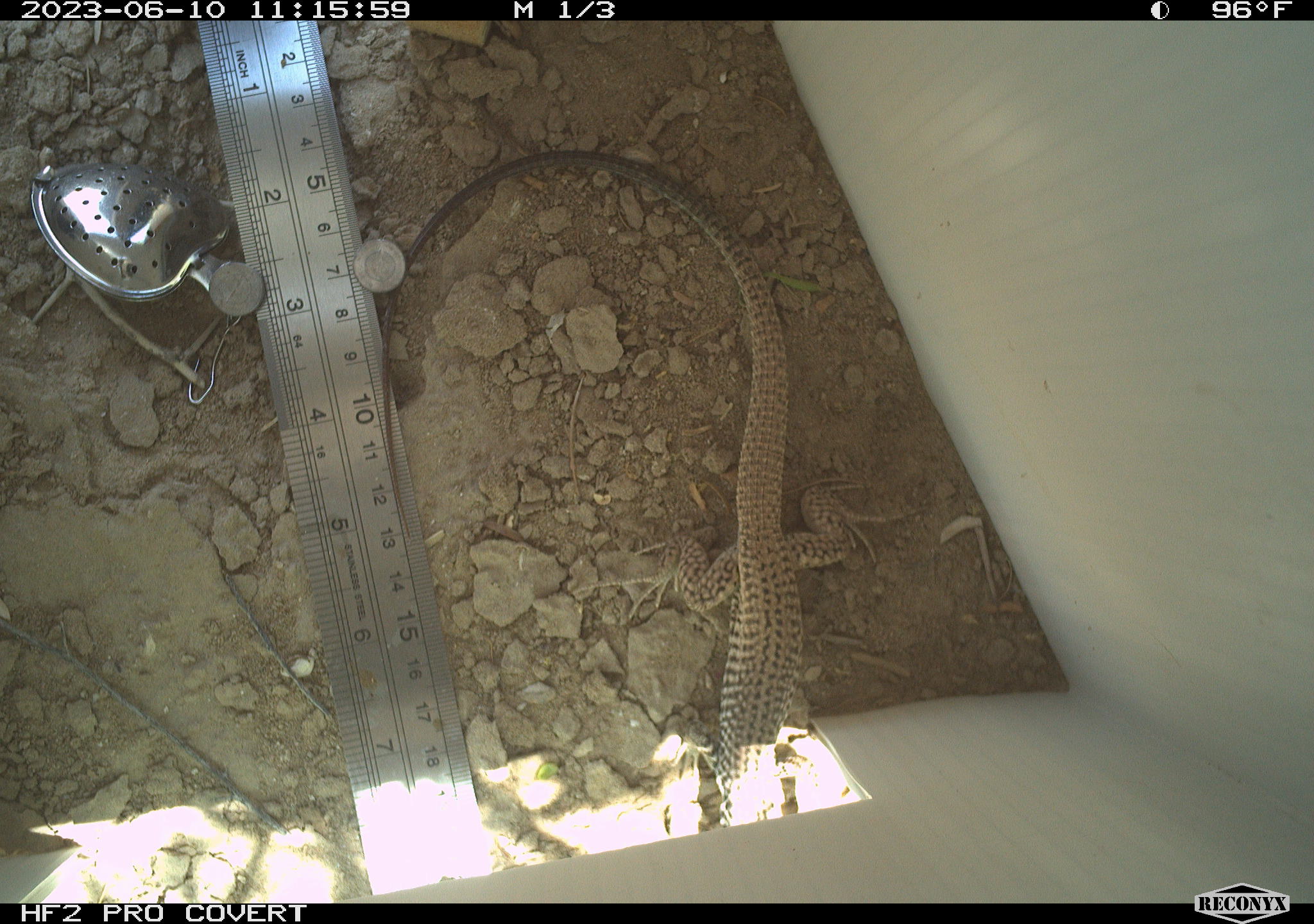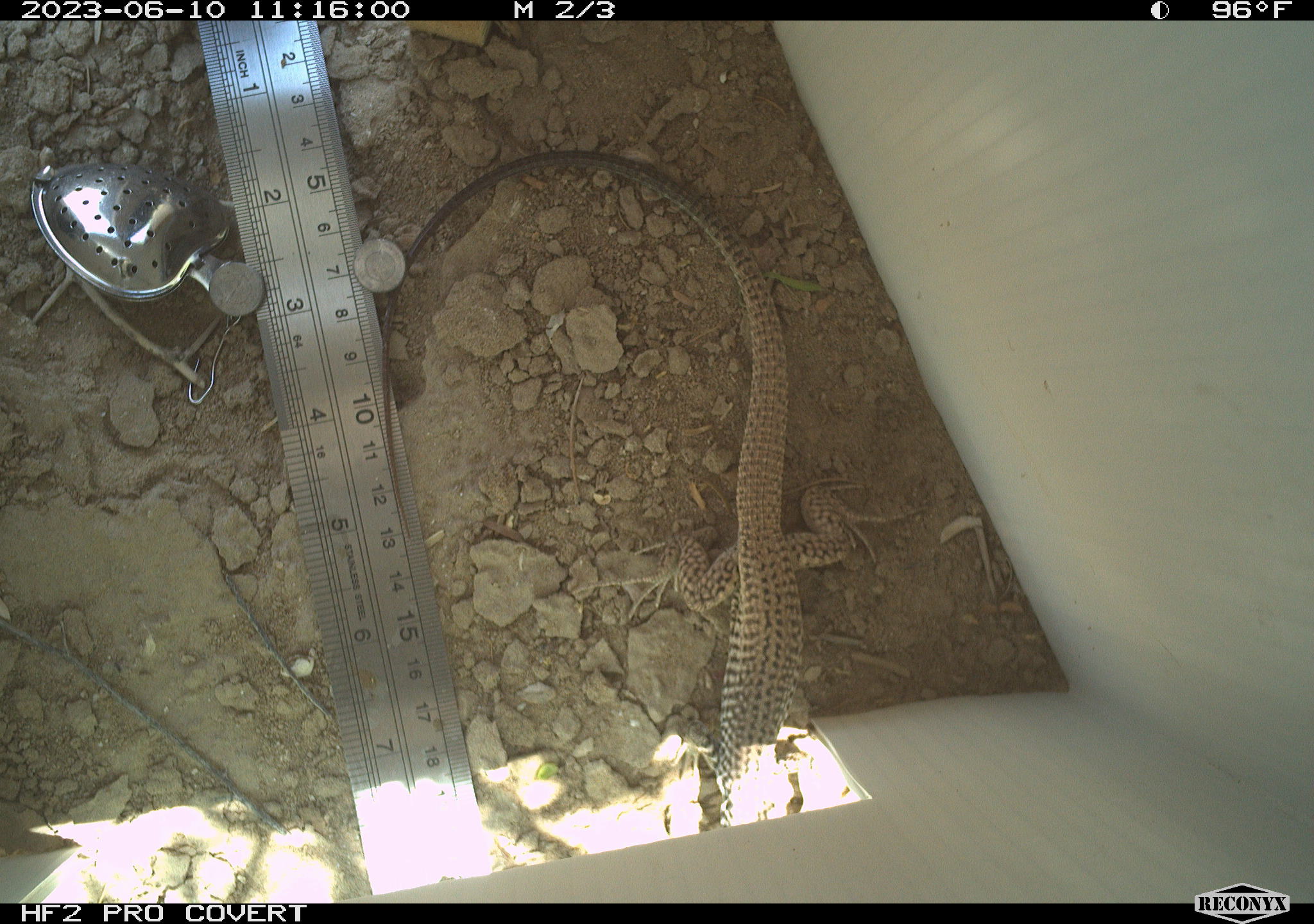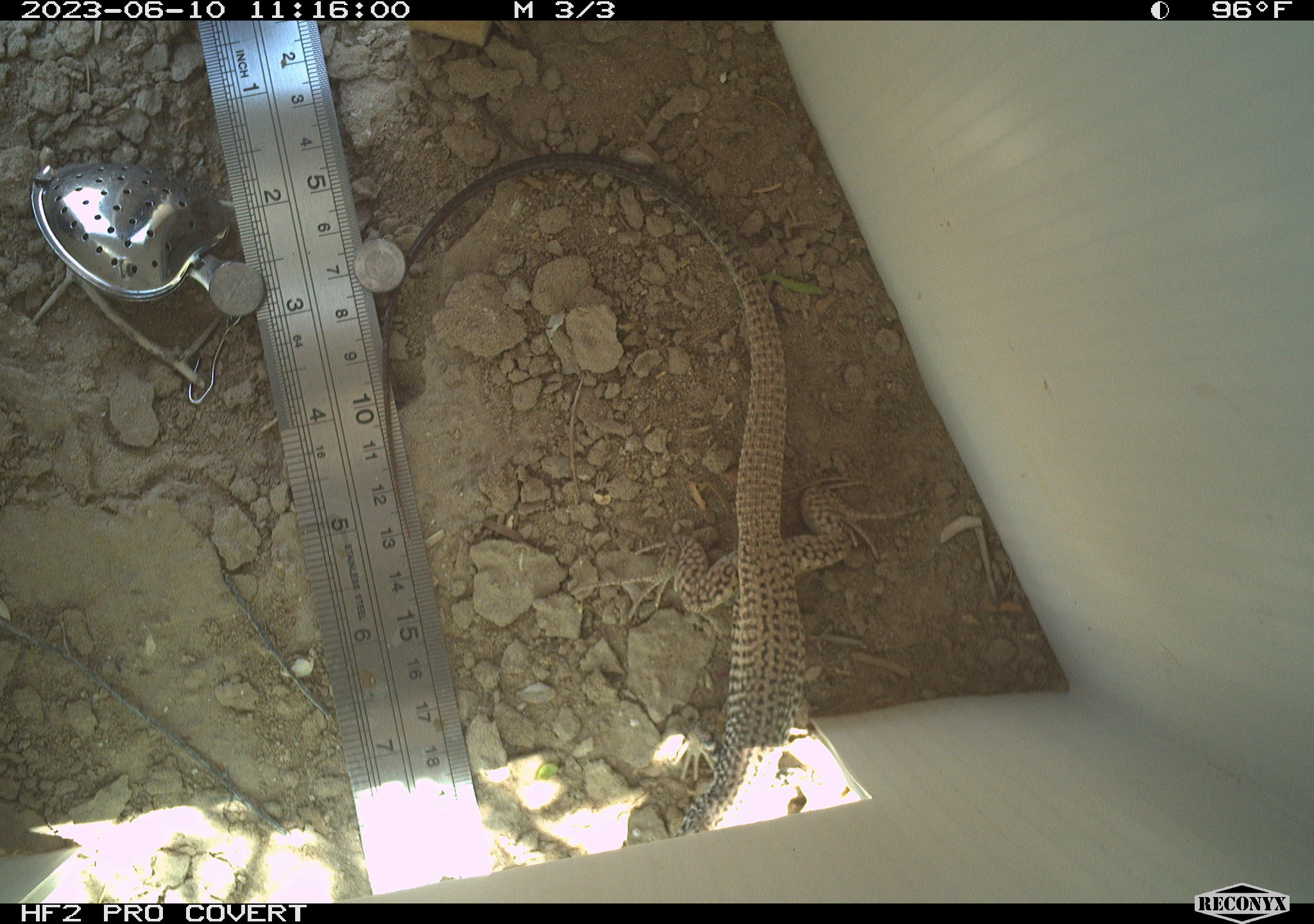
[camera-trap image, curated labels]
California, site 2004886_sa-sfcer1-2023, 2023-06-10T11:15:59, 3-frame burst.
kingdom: Animalia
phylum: Chordata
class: Reptilia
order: Squamata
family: Teiidae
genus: Aspidoscelis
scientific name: Aspidoscelis tigris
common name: western whiptail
Western whiptail (Aspidoscelis tigris).